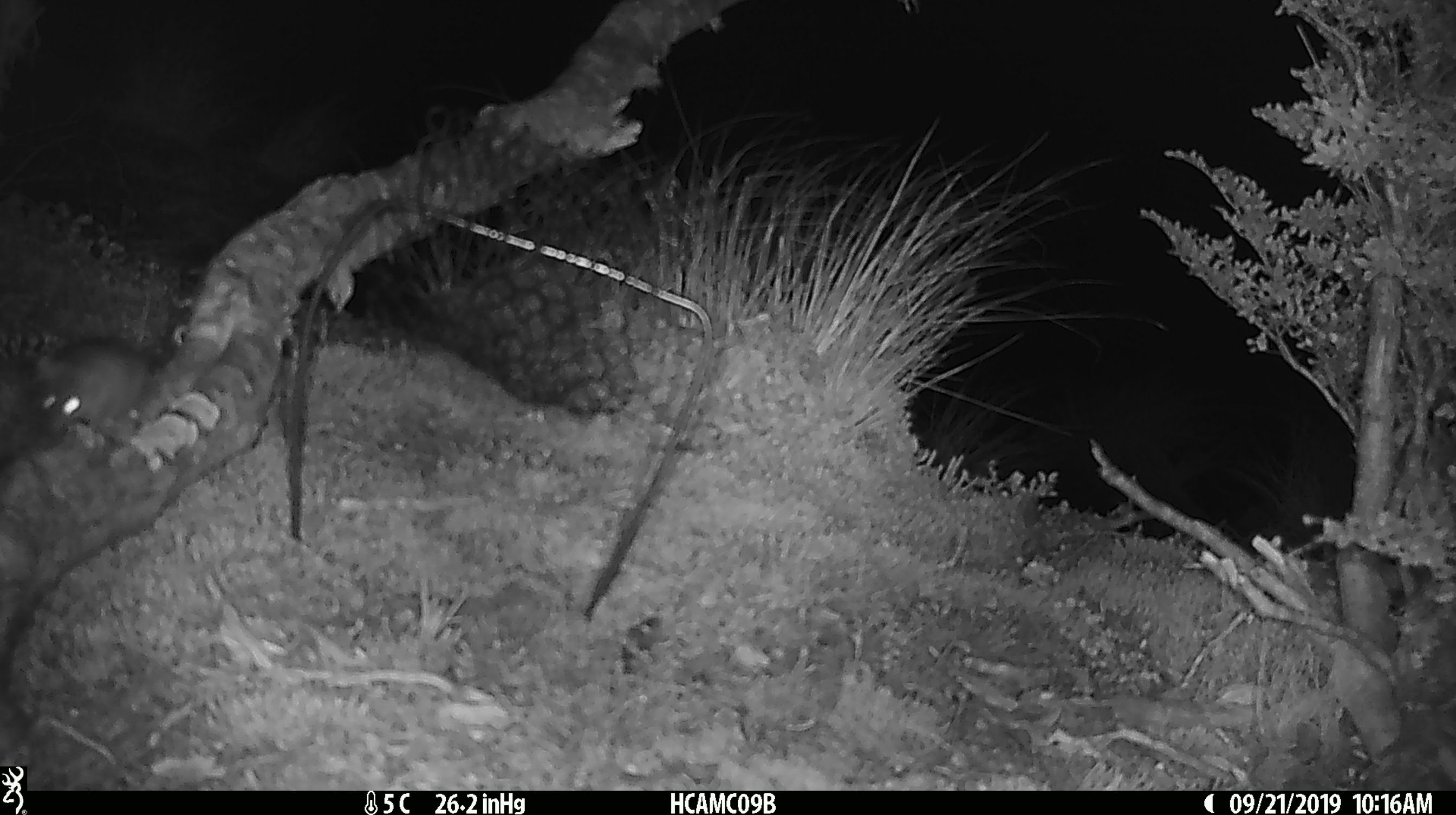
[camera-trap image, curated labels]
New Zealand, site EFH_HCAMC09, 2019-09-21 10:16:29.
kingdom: Animalia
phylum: Chordata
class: Mammalia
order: Rodentia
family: Muridae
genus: Mus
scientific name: Mus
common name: mouse